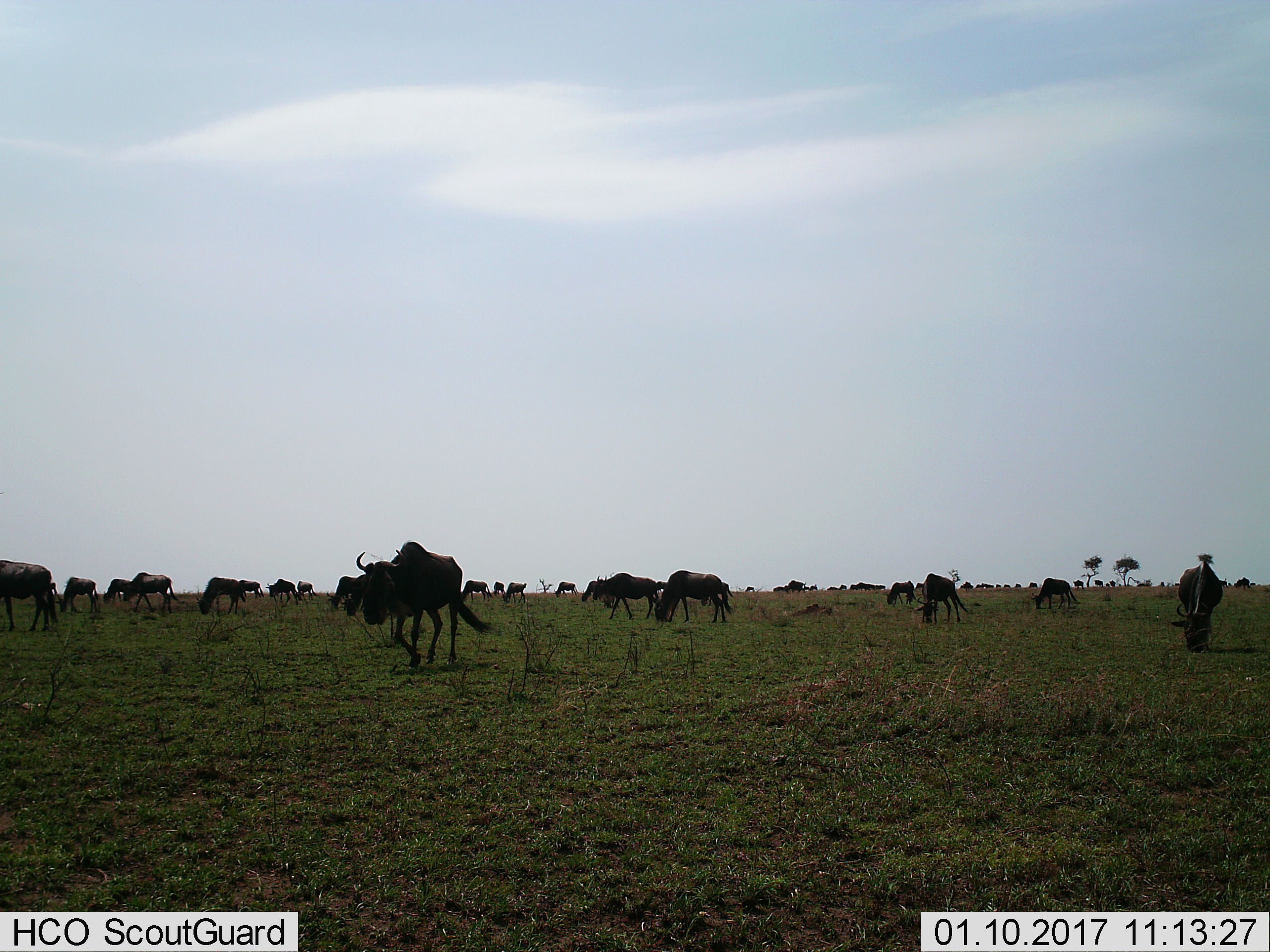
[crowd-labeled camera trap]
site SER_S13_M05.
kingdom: Animalia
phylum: Chordata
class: Mammalia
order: Artiodactyla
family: Bovidae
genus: Connochaetes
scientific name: Connochaetes taurinus taurinus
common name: blue wildebeest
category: wildebeestblue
Wildebeestblue (blue wildebeest) (Connochaetes taurinus taurinus), count 11-50. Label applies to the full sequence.